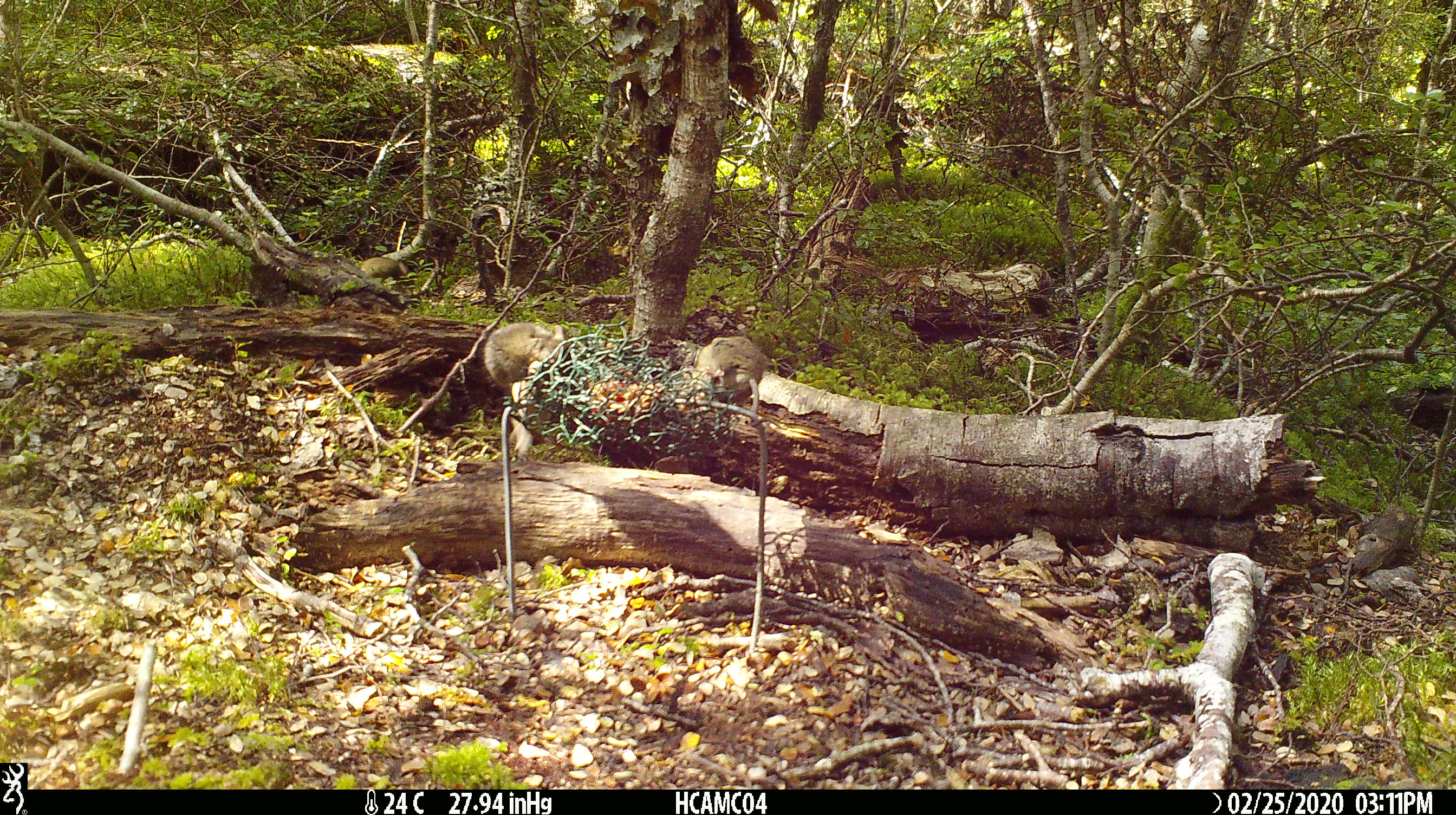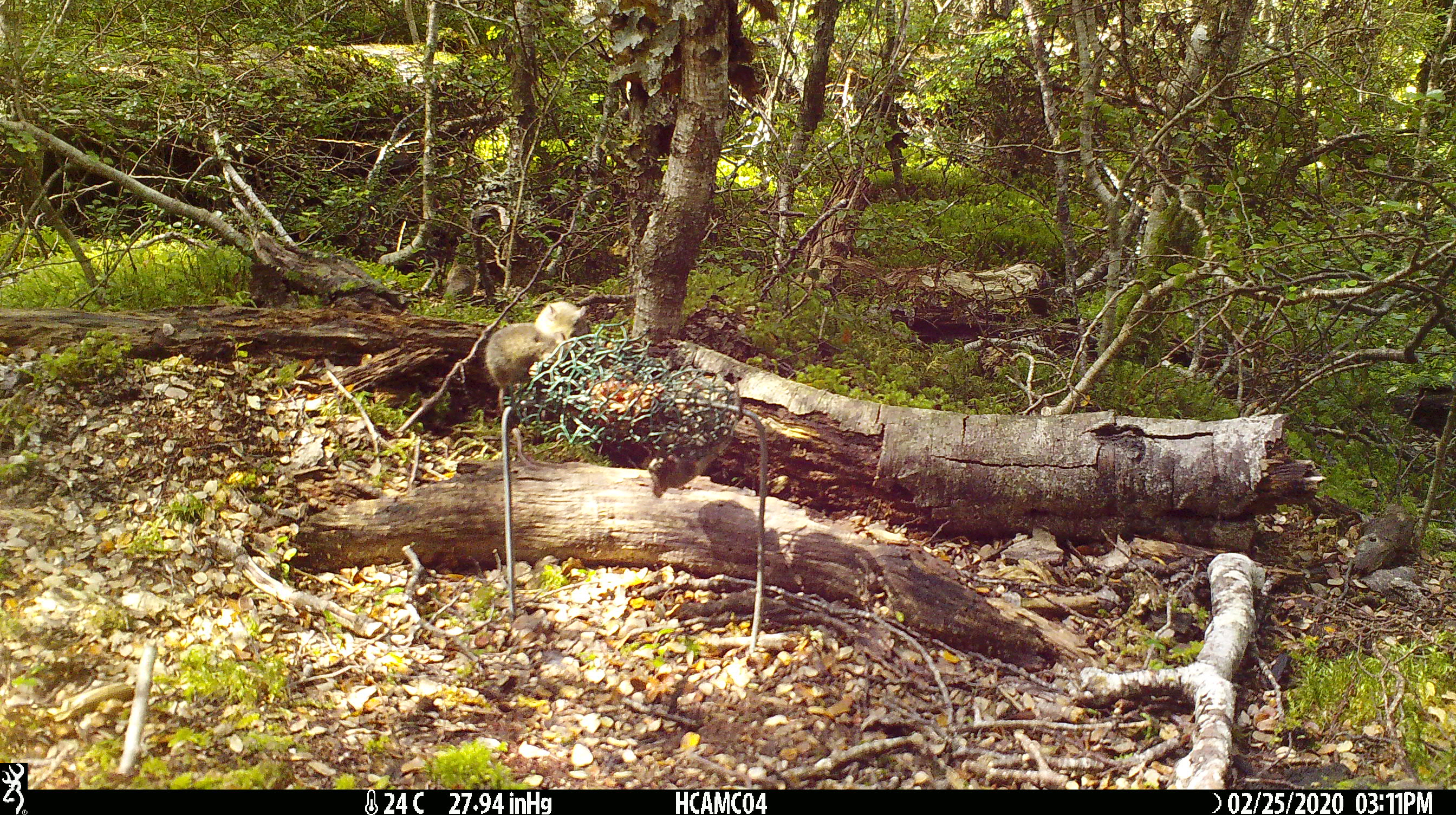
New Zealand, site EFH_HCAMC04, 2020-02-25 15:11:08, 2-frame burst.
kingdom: Animalia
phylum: Chordata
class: Mammalia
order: Rodentia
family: Muridae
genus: Mus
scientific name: Mus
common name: mouse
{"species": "mouse (Mus)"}